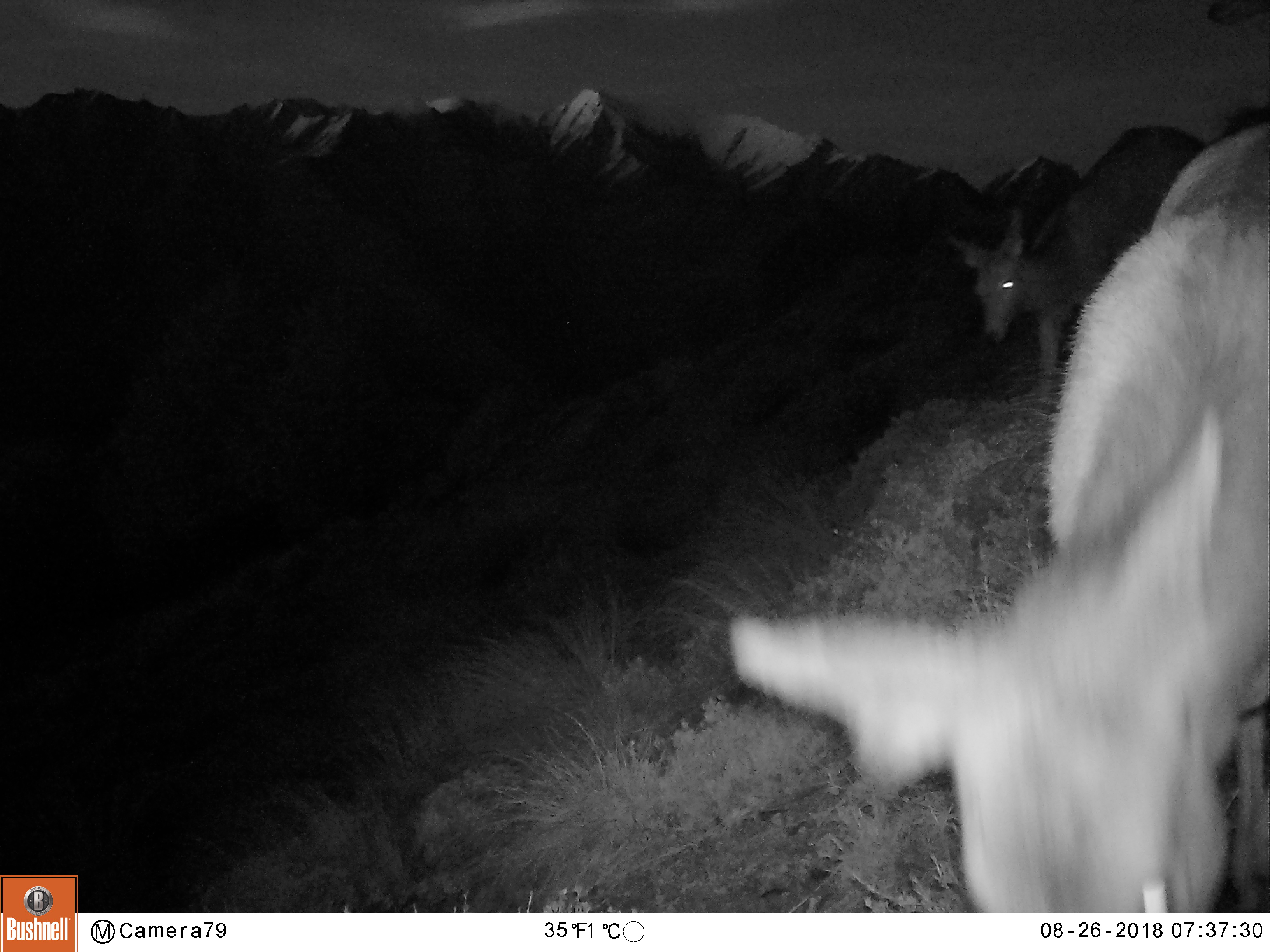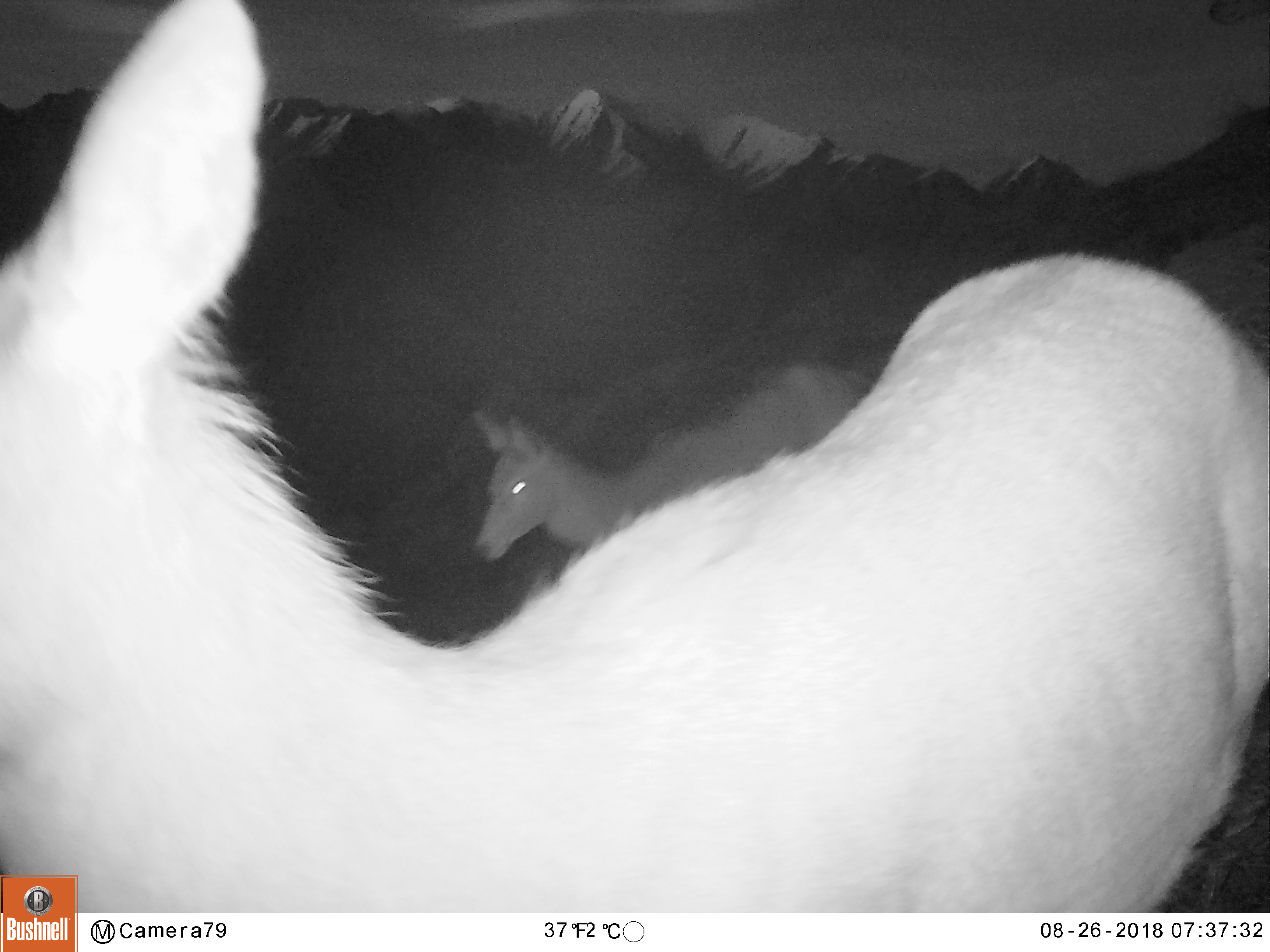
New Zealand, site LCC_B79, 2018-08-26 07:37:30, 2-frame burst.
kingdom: Animalia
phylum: Chordata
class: Mammalia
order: Artiodactyla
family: Cervidae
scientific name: Cervidae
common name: deer